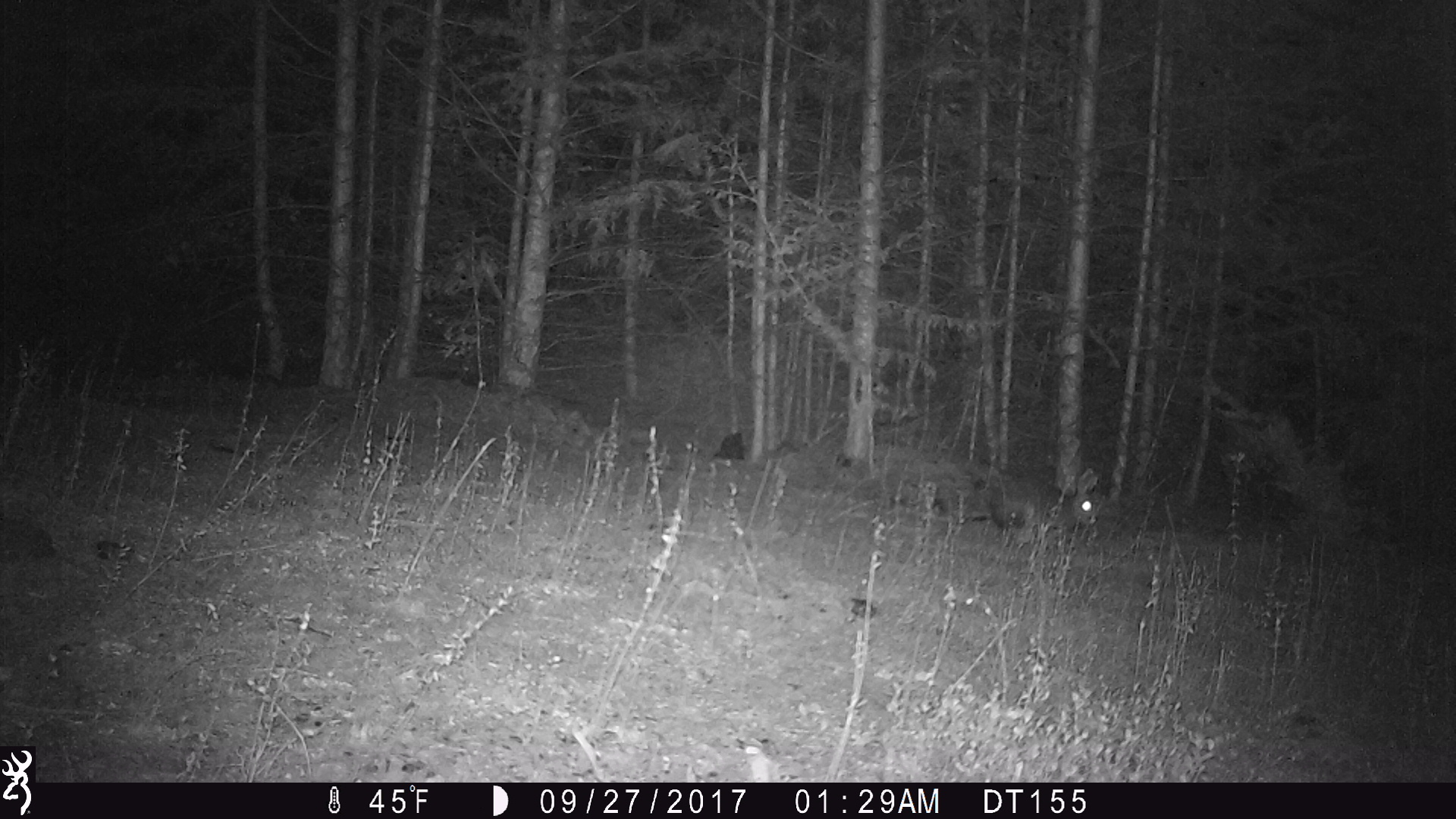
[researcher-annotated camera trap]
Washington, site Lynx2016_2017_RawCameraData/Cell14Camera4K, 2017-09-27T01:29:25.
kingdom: Animalia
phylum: Chordata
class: Mammalia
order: Lagomorpha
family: Leporidae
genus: Lepus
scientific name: Lepus americanus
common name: snowshoe hare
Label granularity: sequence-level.